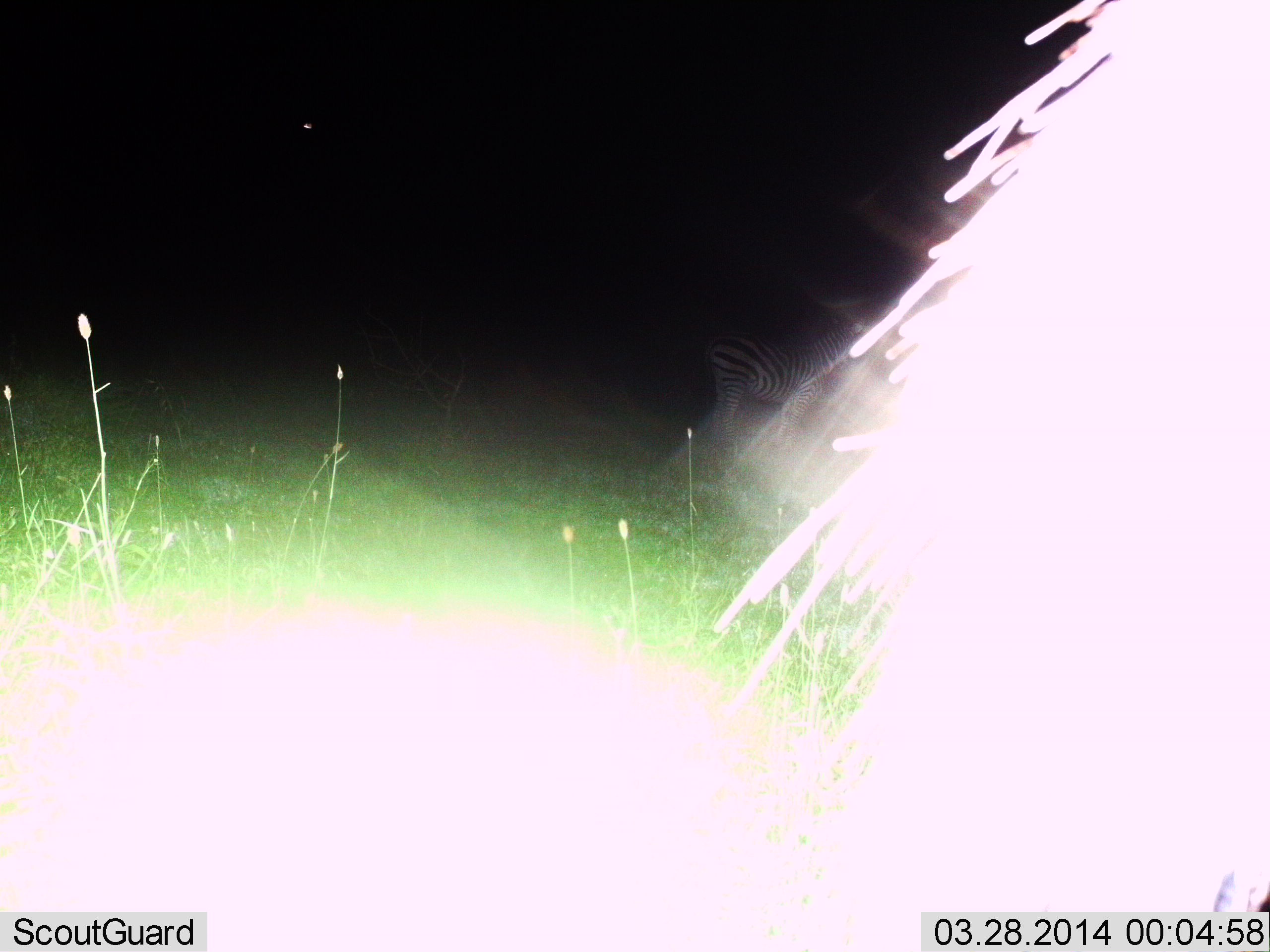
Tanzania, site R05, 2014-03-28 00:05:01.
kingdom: Animalia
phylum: Chordata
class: Mammalia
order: Perissodactyla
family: Equidae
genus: Equus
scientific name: Equus quagga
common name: plains zebra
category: zebra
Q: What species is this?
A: Zebra (plains zebra) (Equus quagga).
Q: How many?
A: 1.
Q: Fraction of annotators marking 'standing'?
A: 82%.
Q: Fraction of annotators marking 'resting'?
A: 0%.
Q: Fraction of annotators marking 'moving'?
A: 9%.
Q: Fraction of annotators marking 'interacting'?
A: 0%.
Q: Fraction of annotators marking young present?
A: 0%.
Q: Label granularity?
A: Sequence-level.